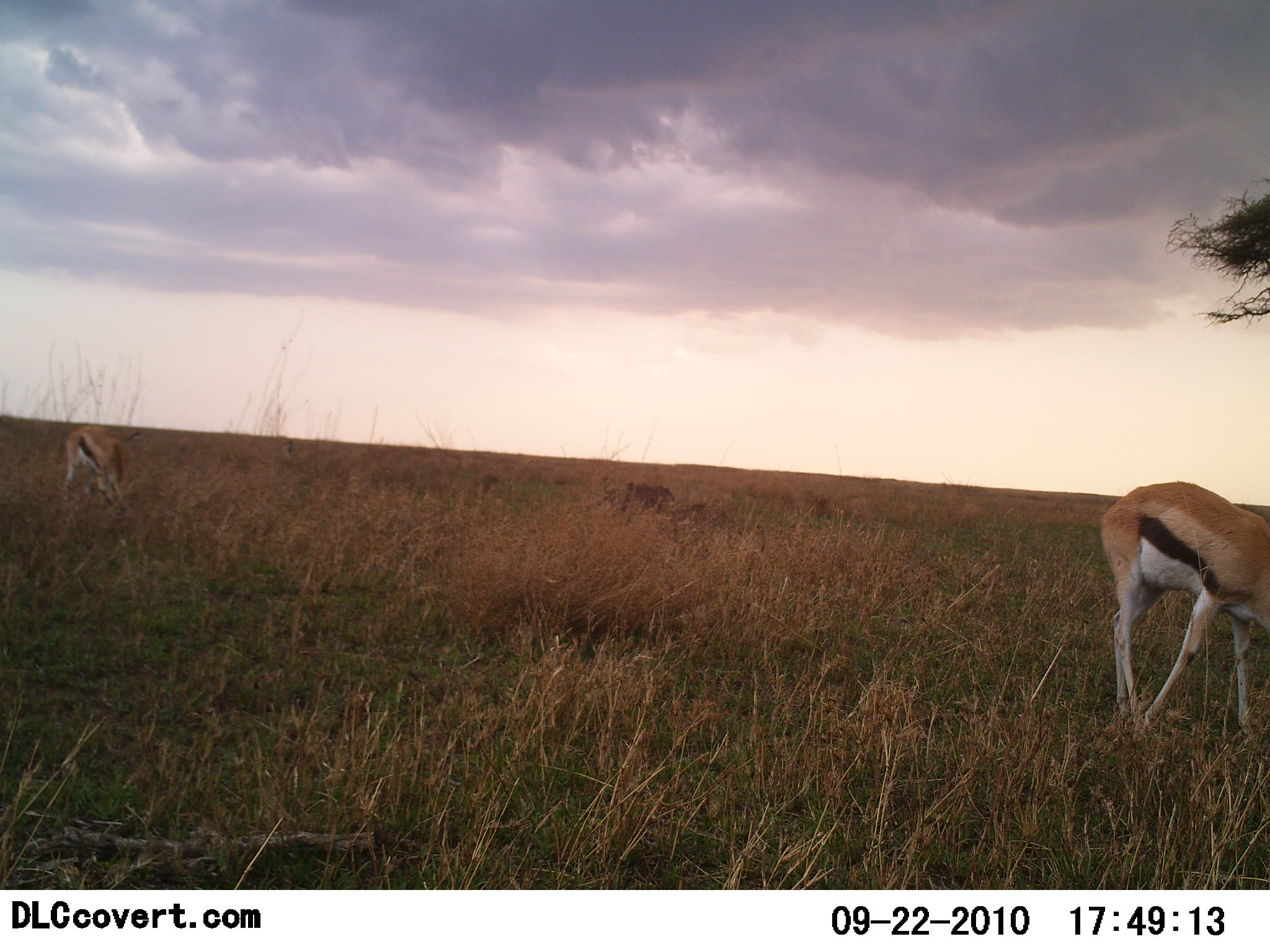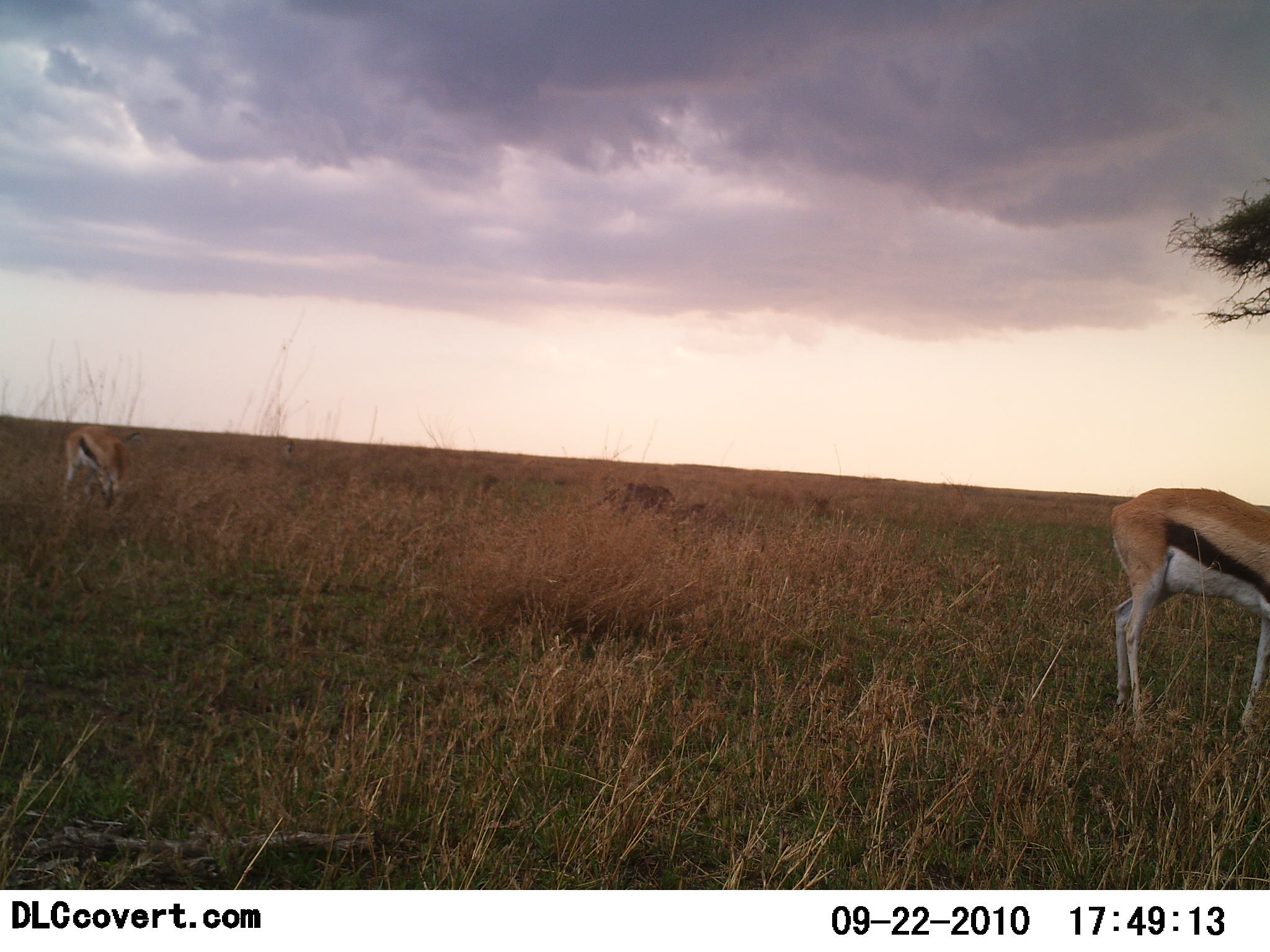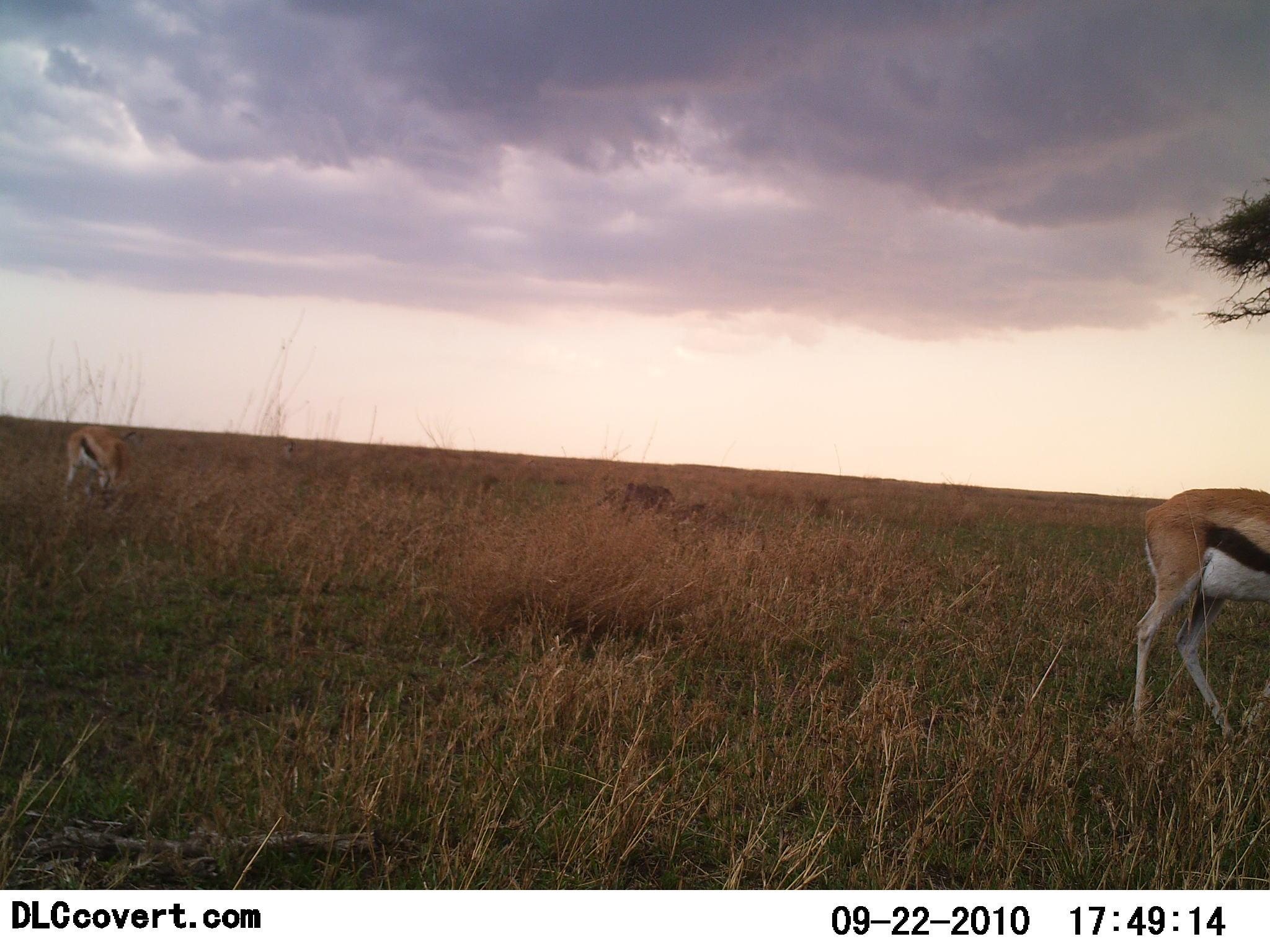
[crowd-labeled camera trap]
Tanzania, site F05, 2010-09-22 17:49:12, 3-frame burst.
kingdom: Animalia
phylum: Chordata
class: Mammalia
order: Artiodactyla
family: Bovidae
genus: Eudorcas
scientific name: Eudorcas thomsonii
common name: thomson's gazelle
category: gazellethomsons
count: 2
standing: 36%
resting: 0%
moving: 29%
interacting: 0%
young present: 0%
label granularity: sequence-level